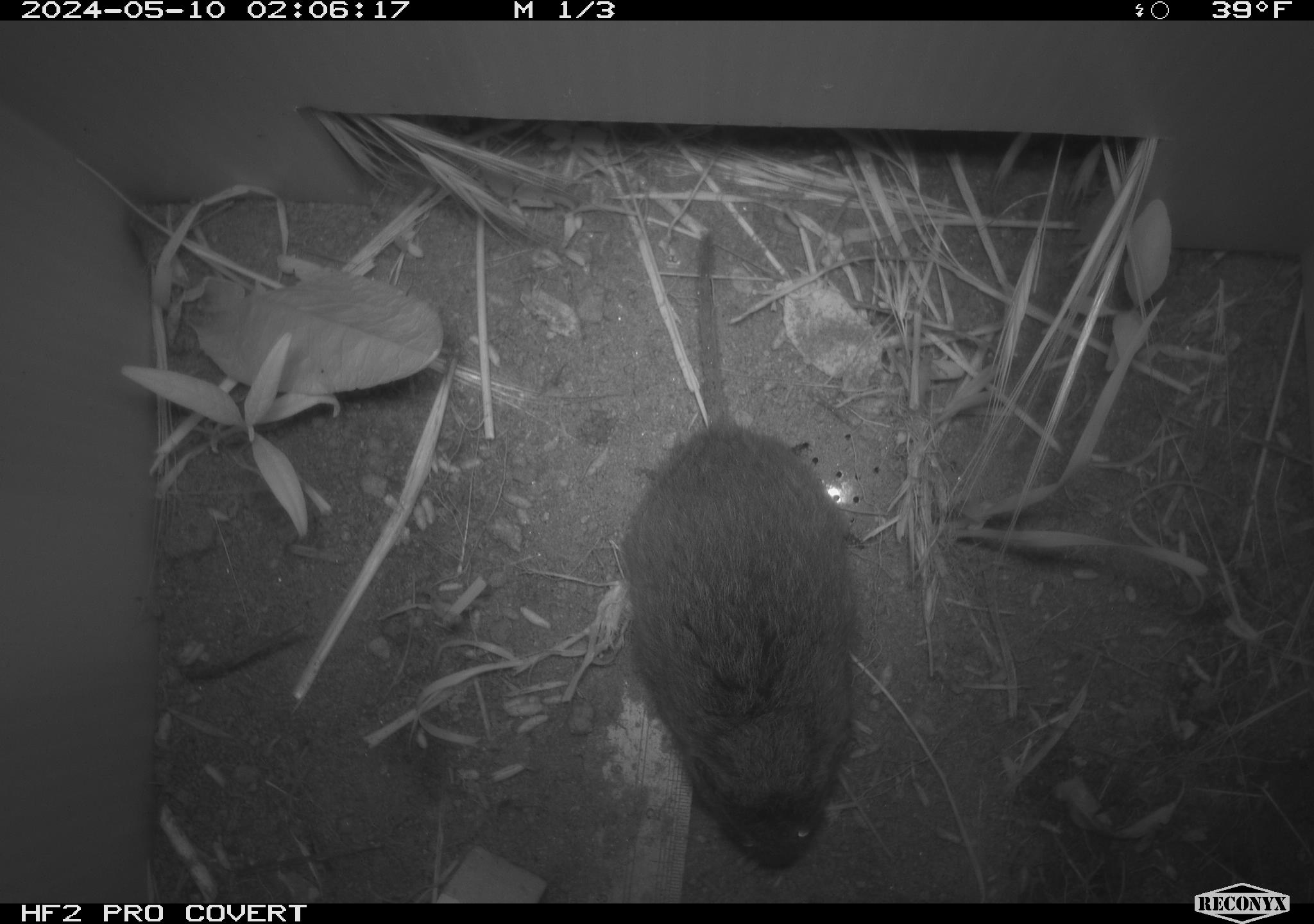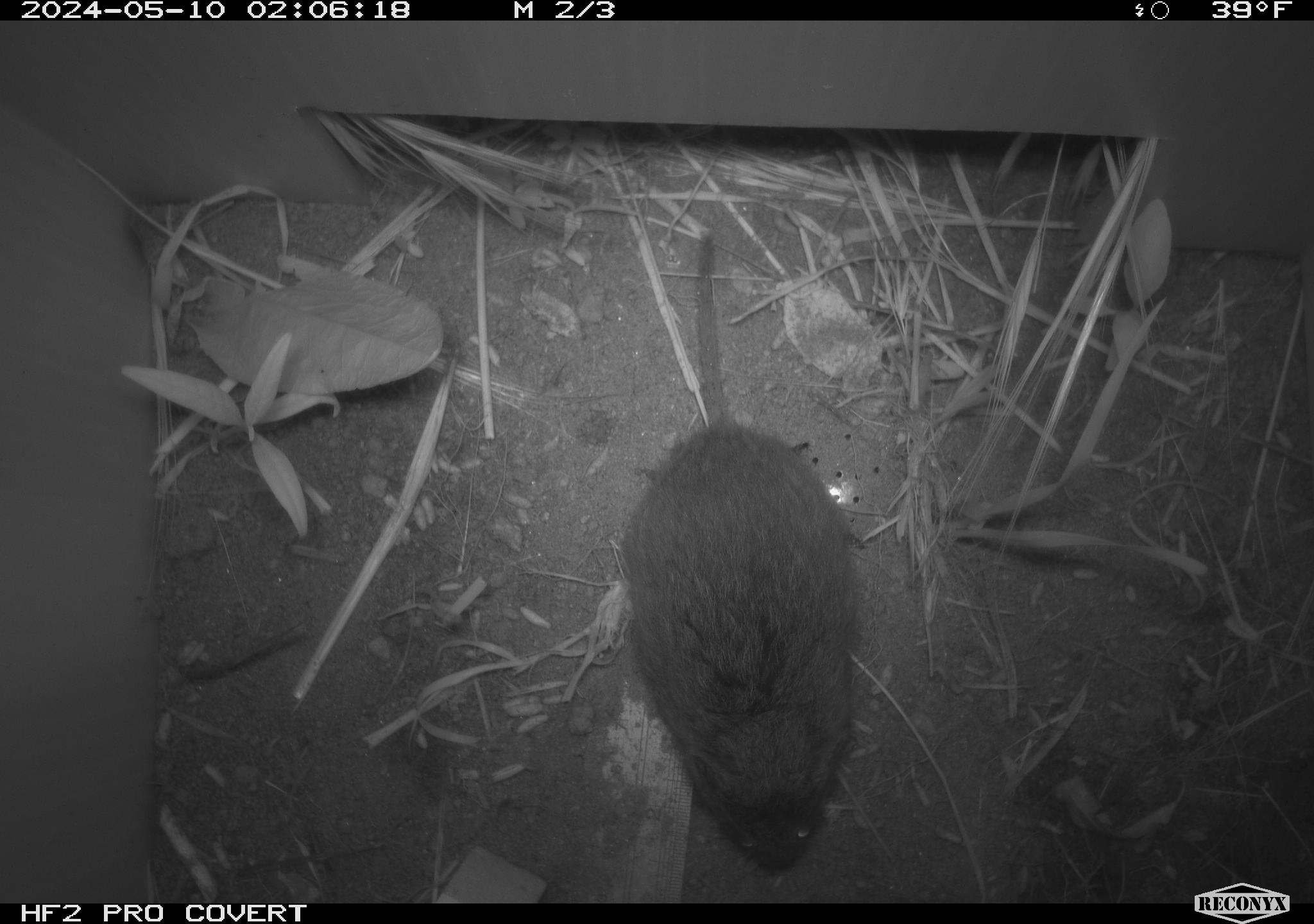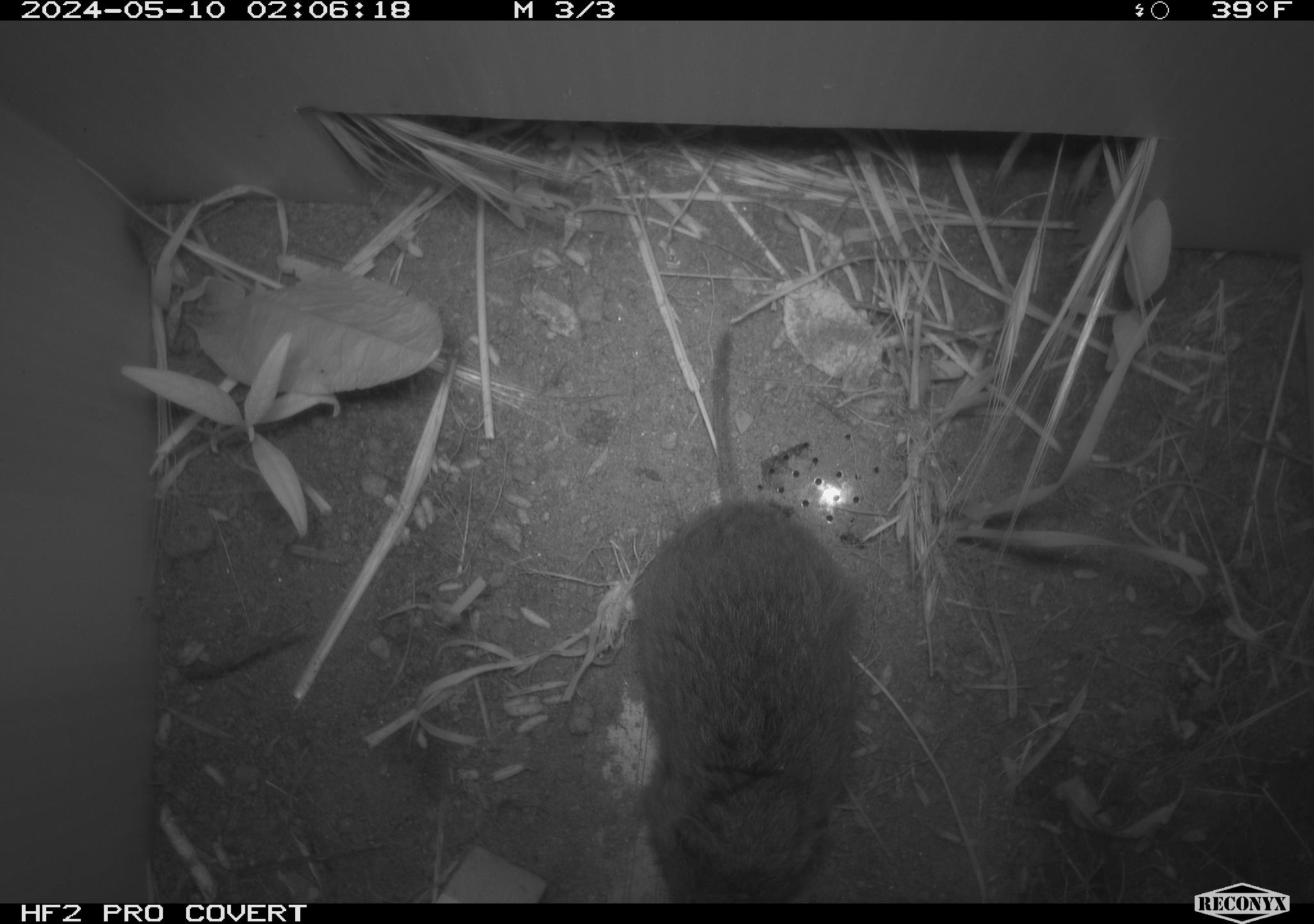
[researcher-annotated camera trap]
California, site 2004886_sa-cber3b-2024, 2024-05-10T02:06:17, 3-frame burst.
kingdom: Animalia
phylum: Chordata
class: Mammalia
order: Rodentia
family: Cricetidae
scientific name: Arvicolinae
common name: voles, lemmings, and muskrats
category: arvicolinae subfamily